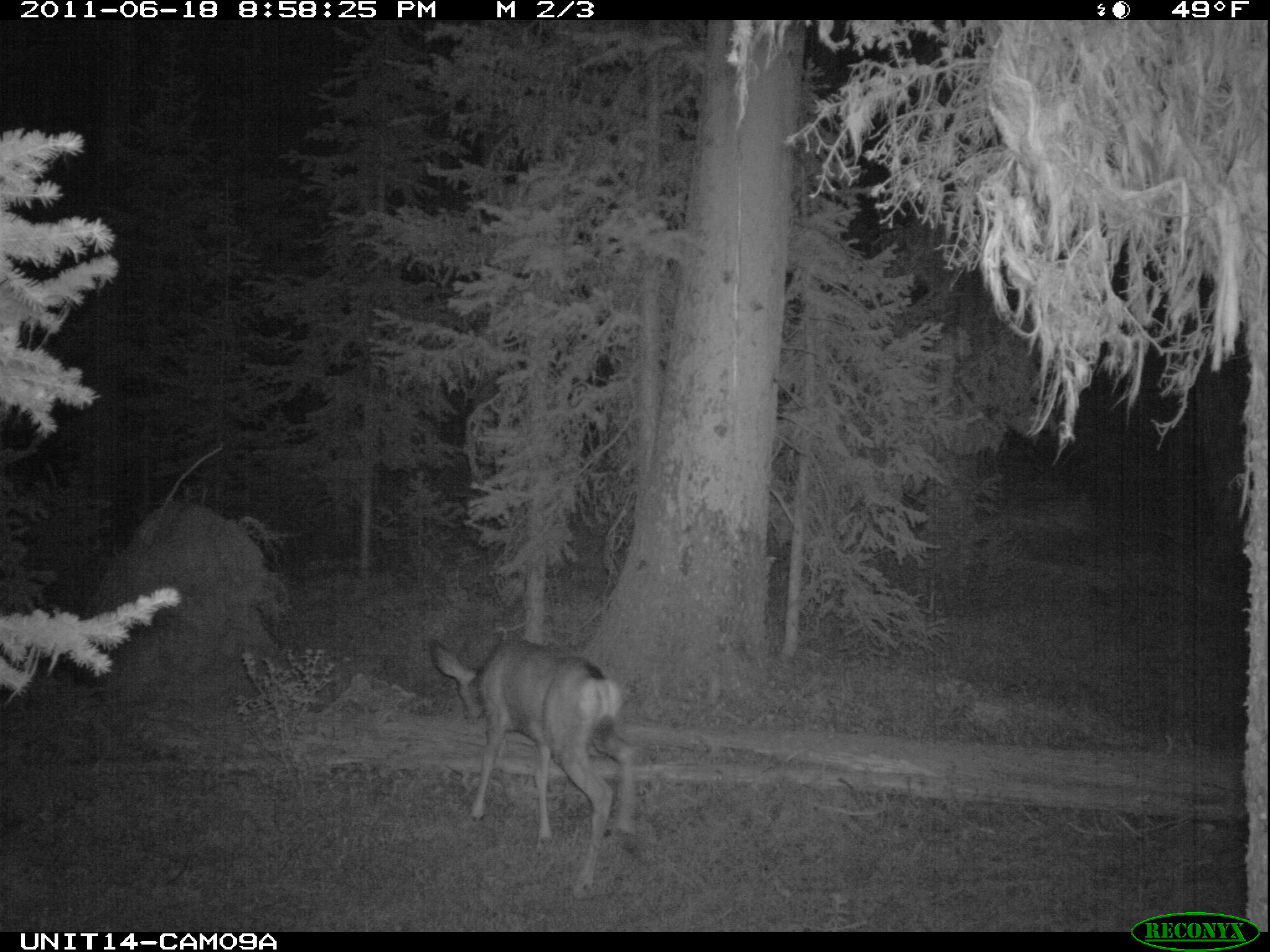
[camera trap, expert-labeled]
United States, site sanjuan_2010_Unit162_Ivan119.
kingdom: Animalia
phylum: Chordata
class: Mammalia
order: Artiodactyla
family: Cervidae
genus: Odocoileus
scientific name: Odocoileus hemionus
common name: mule deer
Odocoileus hemionus (mule deer).